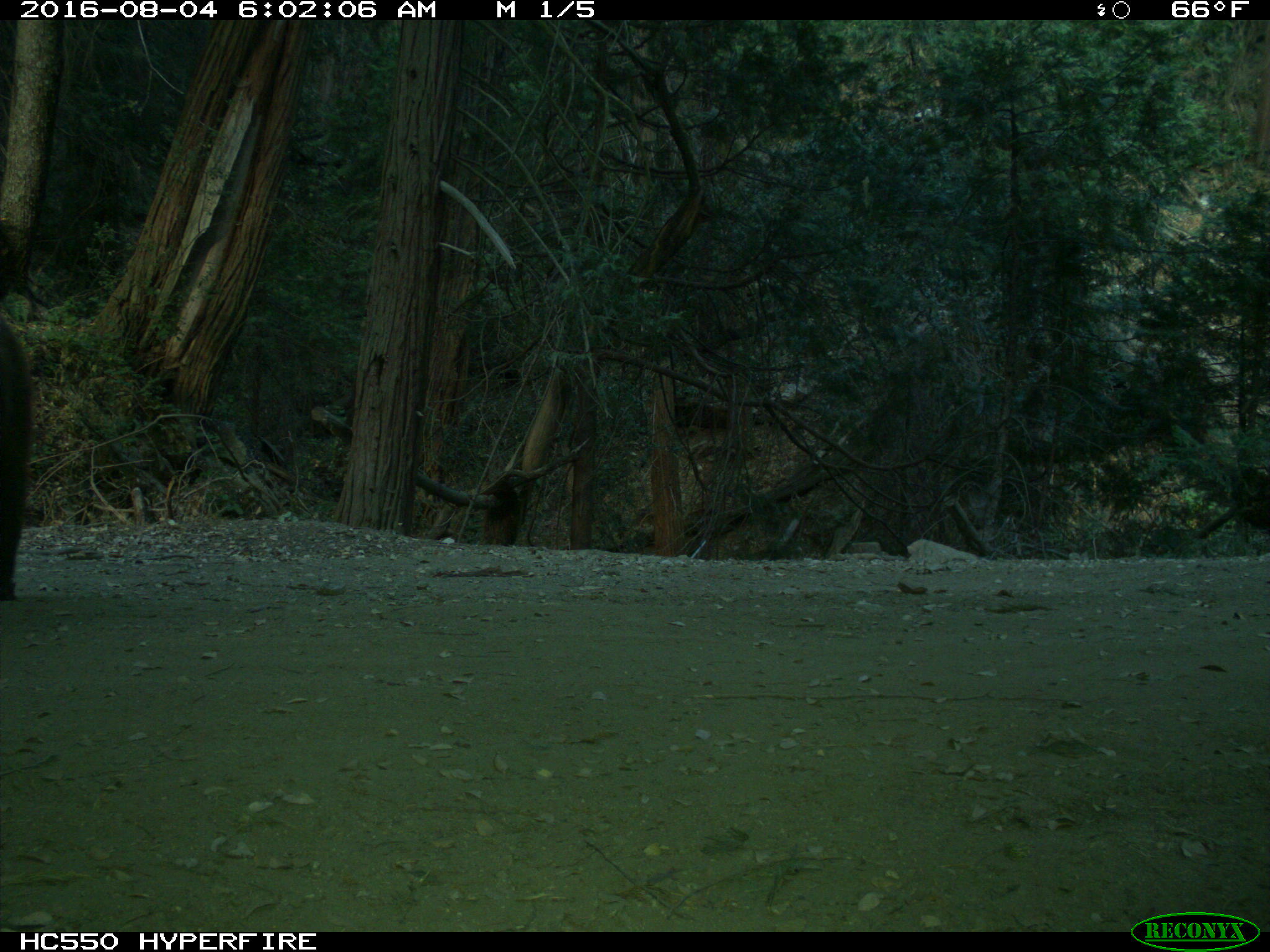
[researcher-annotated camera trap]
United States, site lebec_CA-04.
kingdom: Animalia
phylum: Chordata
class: Mammalia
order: Carnivora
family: Ursidae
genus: Ursus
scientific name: Ursus americanus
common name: american black bear